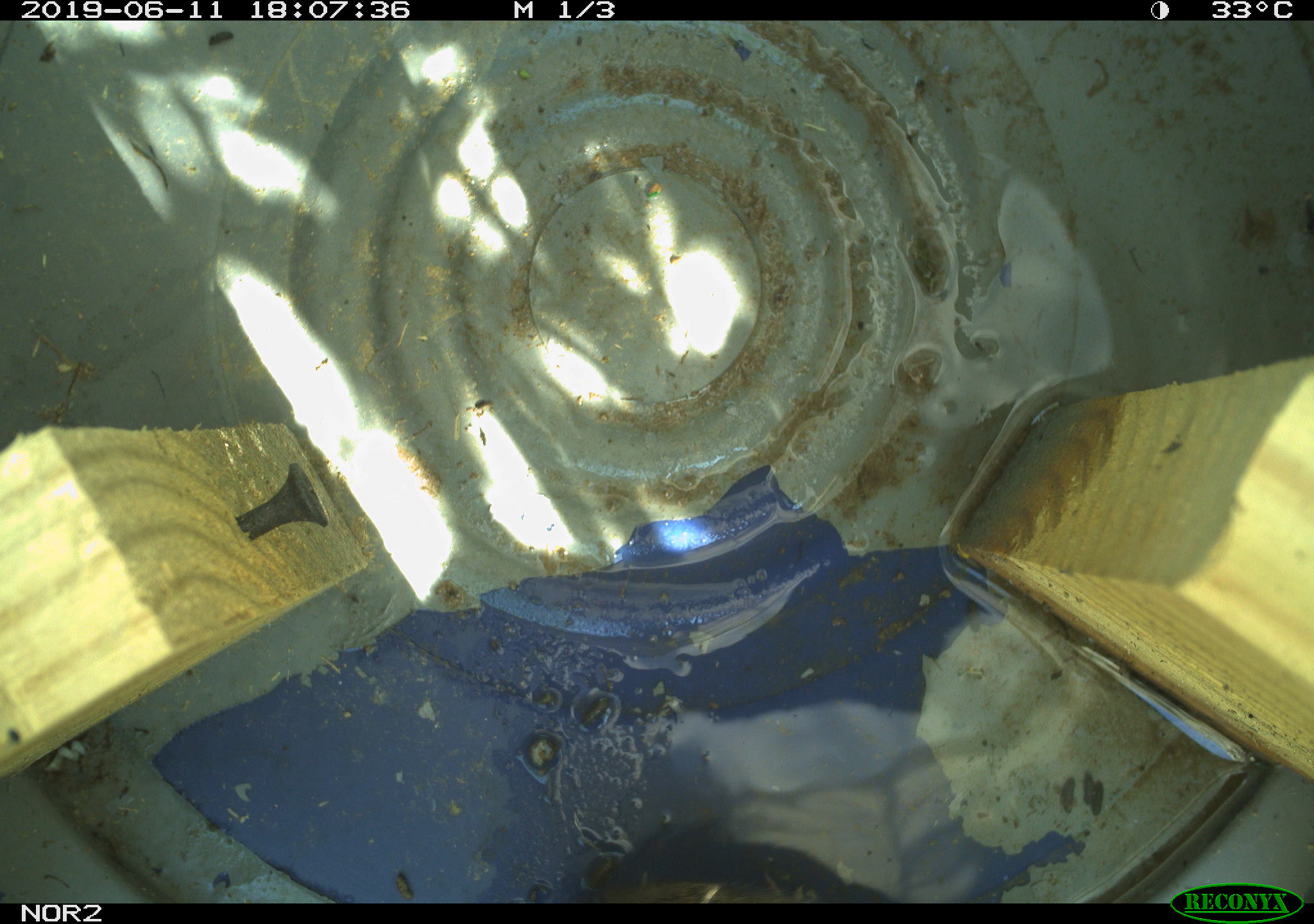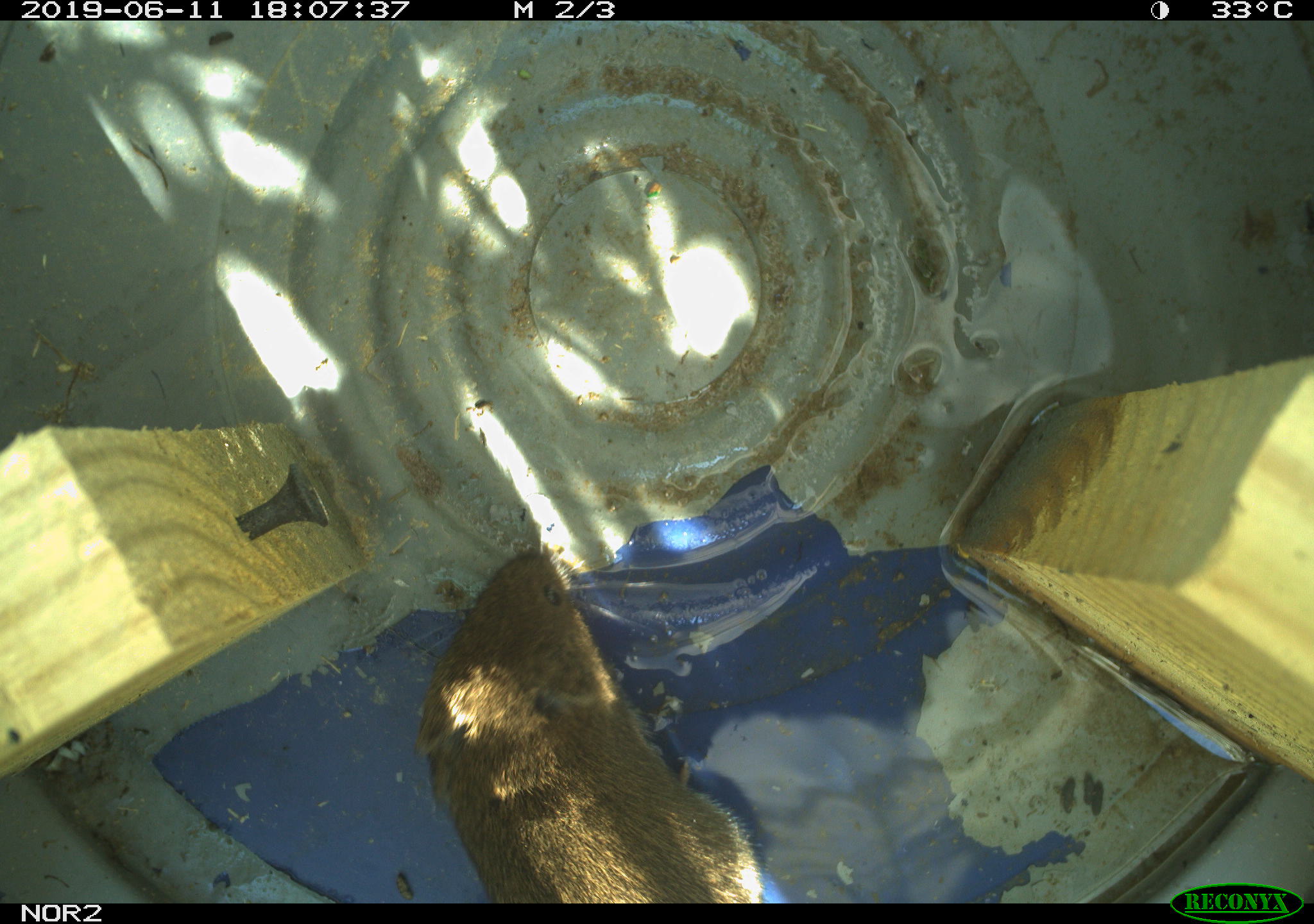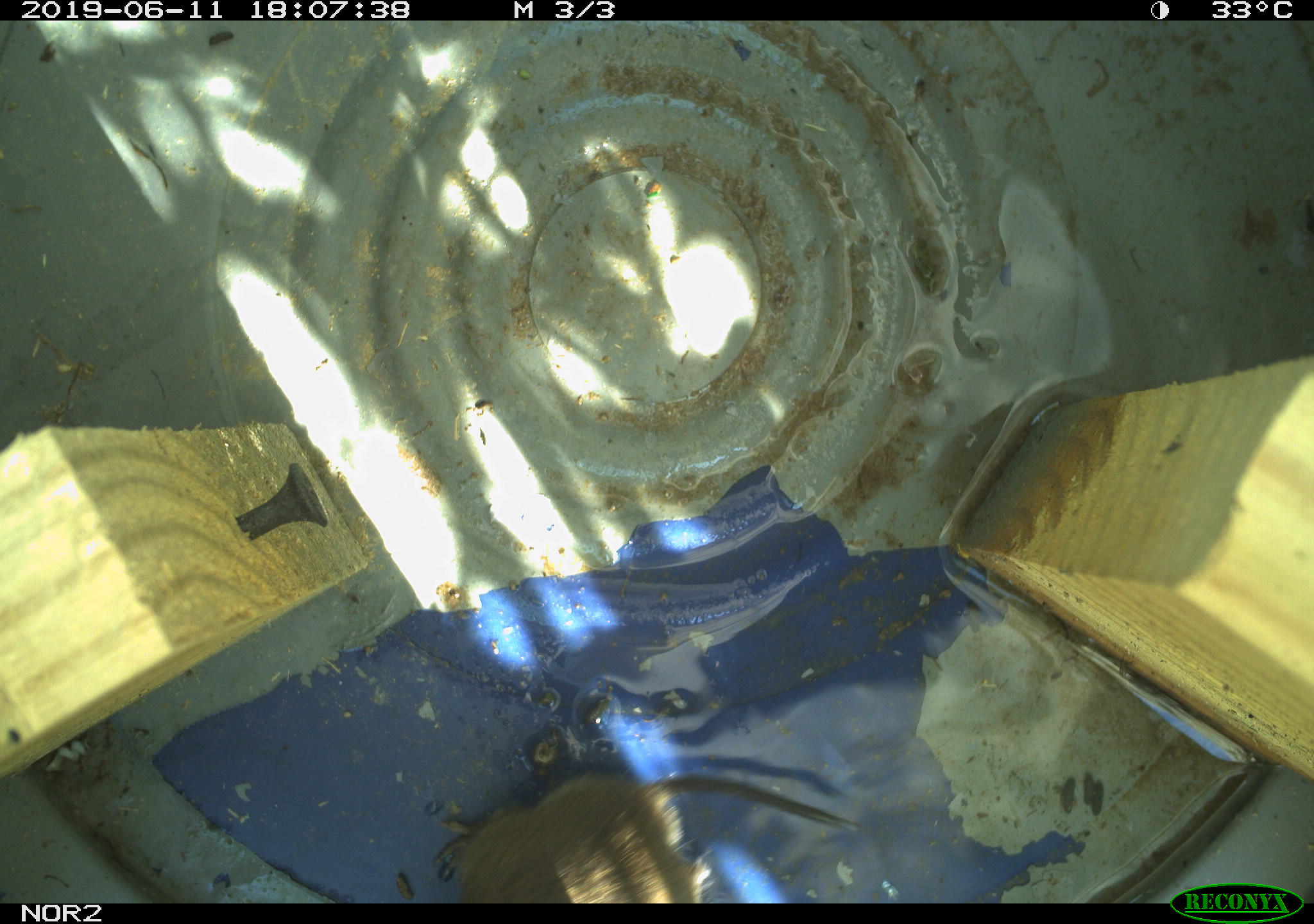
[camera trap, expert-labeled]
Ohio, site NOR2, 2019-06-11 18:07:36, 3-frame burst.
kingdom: Animalia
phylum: Chordata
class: Mammalia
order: Rodentia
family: Cricetidae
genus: Microtus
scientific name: Microtus pennsylvanicus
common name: meadow vole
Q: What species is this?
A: Meadow vole (Microtus pennsylvanicus).